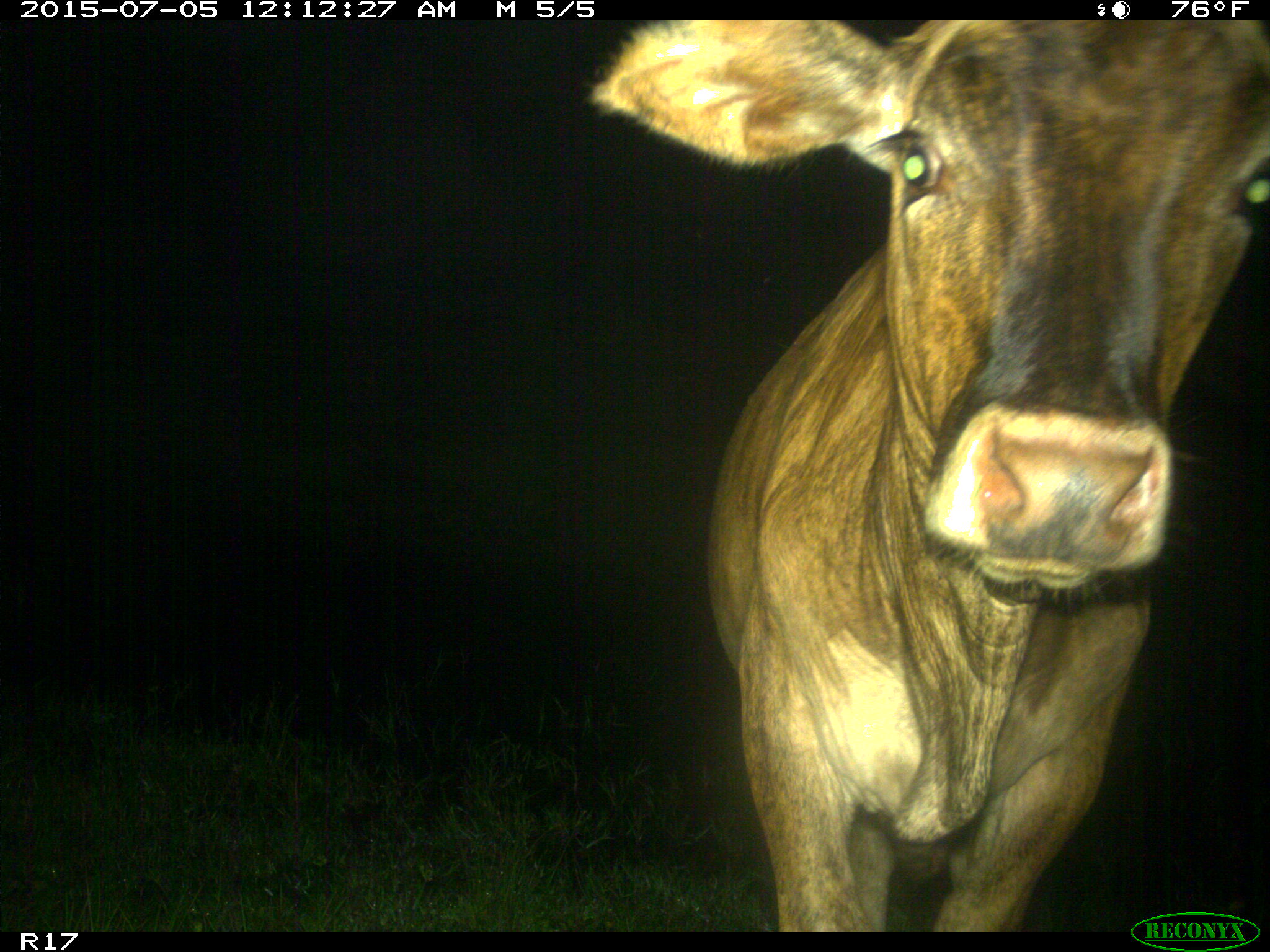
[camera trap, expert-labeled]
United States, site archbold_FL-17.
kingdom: Animalia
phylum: Chordata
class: Mammalia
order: Artiodactyla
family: Bovidae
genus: Bos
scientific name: Bos taurus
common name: domestic cow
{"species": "Bos taurus (domestic cow)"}